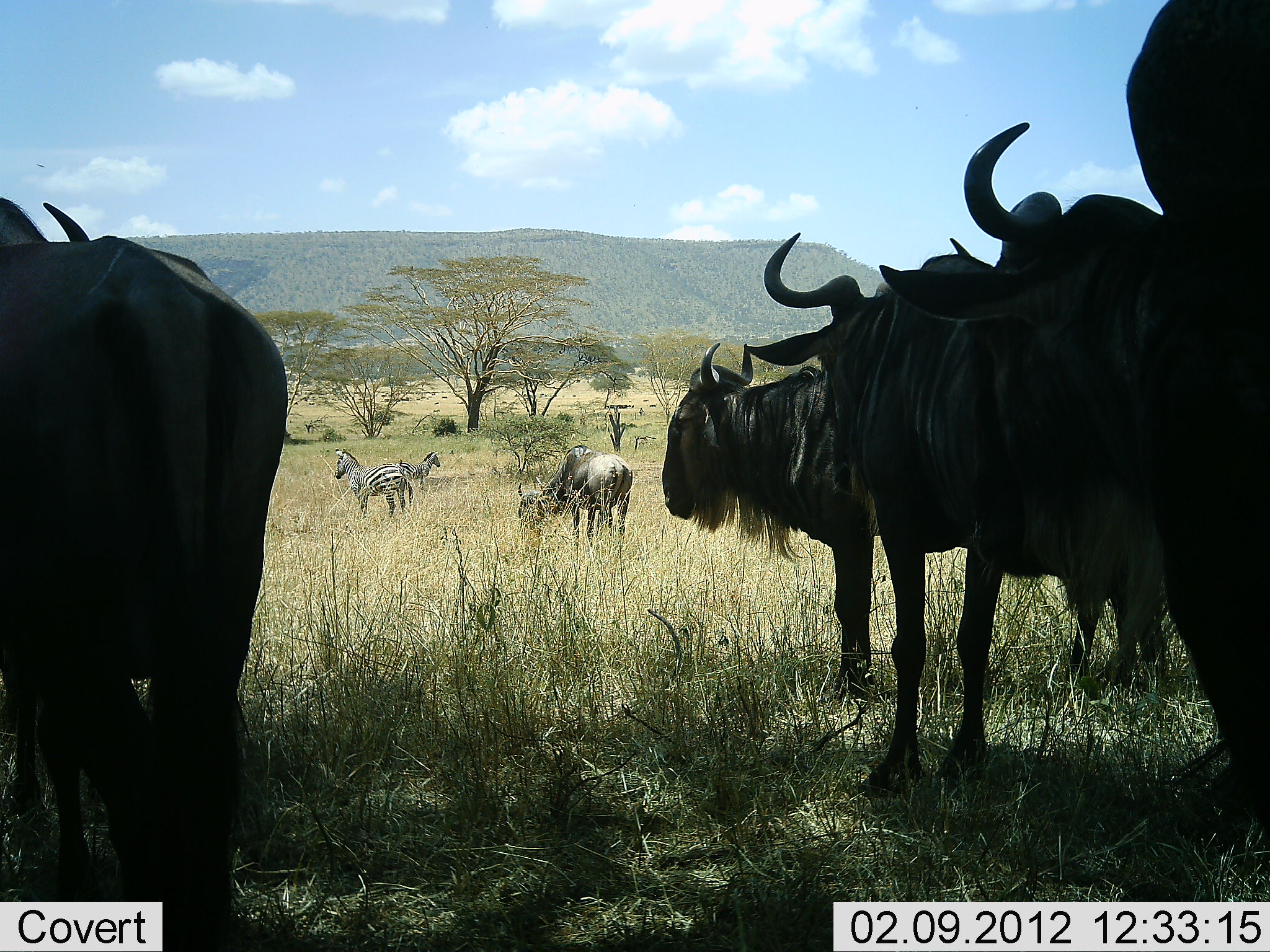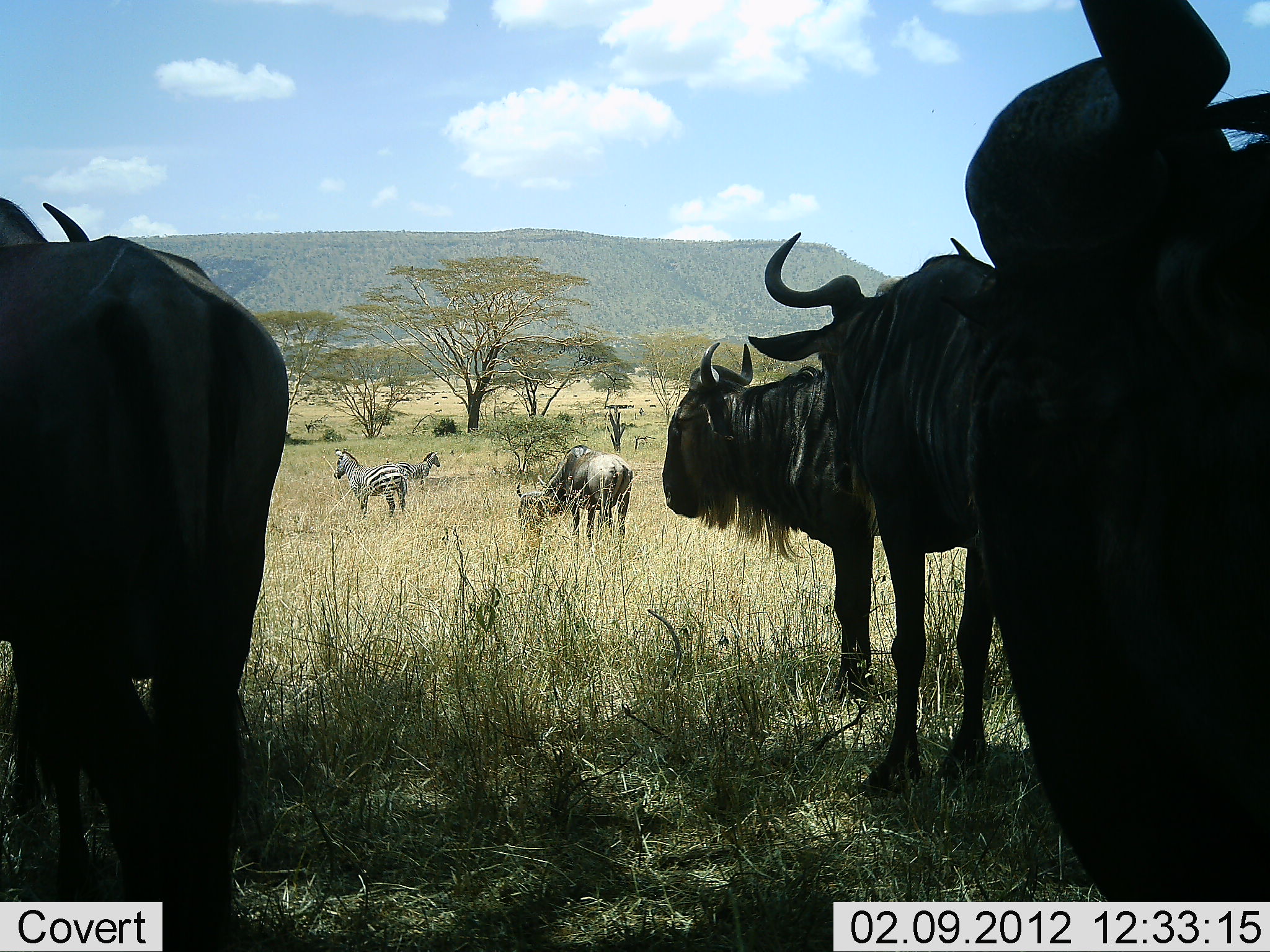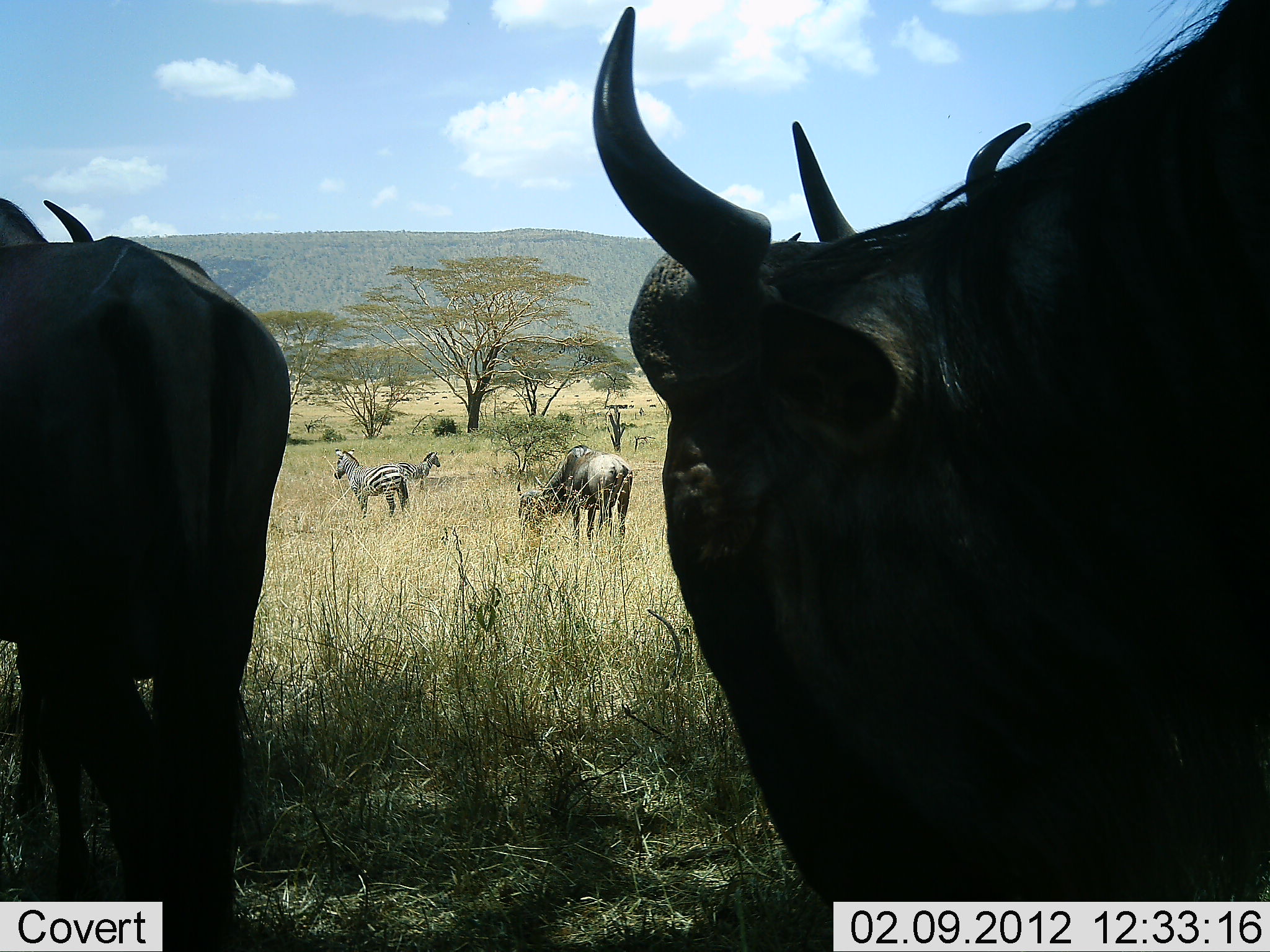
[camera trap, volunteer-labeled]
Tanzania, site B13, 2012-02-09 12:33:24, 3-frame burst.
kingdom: Animalia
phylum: Chordata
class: Mammalia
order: Artiodactyla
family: Bovidae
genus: Connochaetes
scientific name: Connochaetes taurinus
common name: blue wildebeest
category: wildebeest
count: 5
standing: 96%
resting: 13%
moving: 9%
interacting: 0%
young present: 4%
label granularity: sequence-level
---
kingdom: Animalia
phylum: Chordata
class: Mammalia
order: Perissodactyla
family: Equidae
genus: Equus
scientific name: Equus quagga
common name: plains zebra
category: zebra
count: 2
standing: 96%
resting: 4%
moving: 0%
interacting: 0%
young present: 0%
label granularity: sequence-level